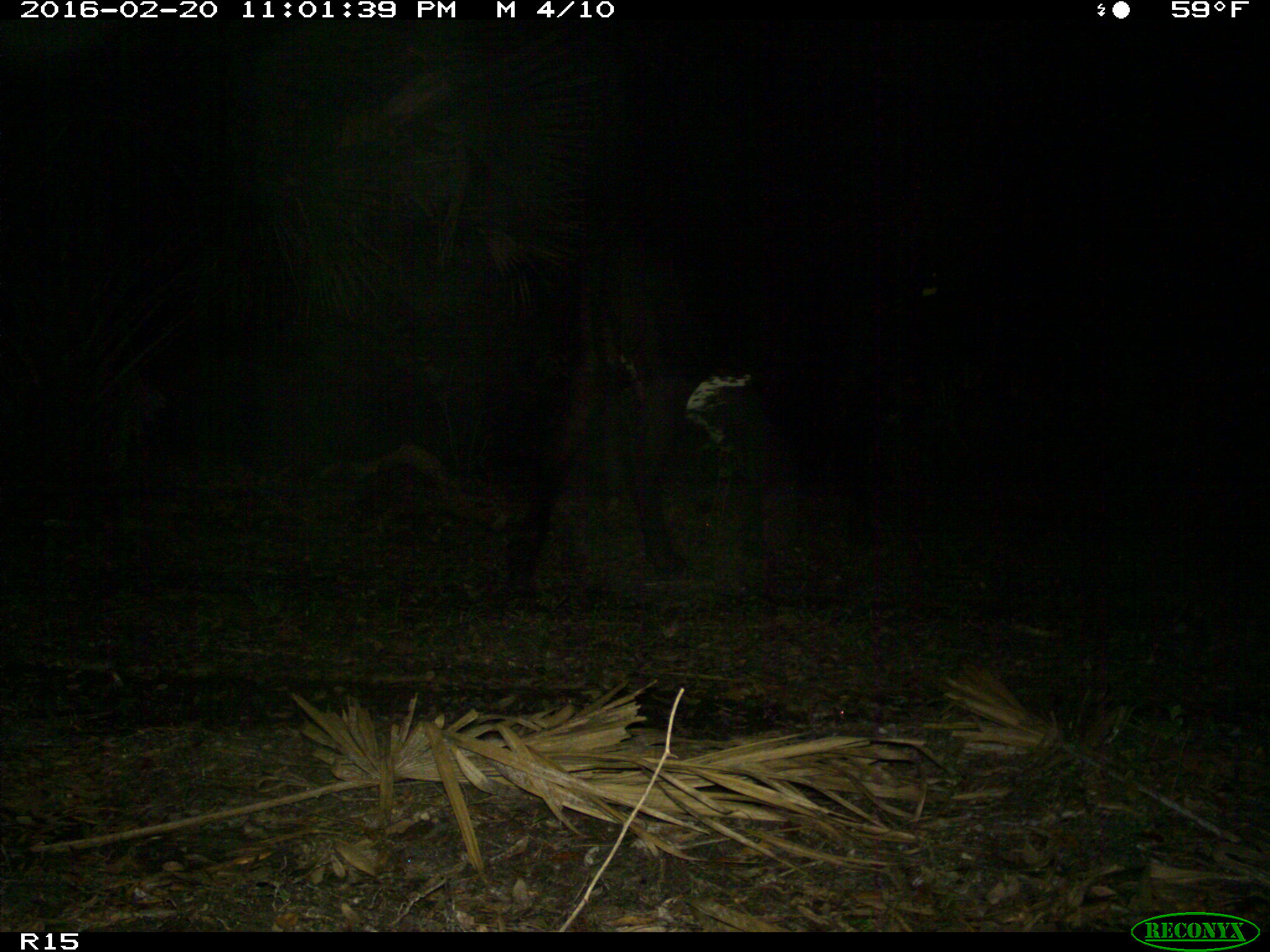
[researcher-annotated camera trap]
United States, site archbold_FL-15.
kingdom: Animalia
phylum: Chordata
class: Mammalia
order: Artiodactyla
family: Bovidae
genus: Bos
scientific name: Bos taurus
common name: domestic cow